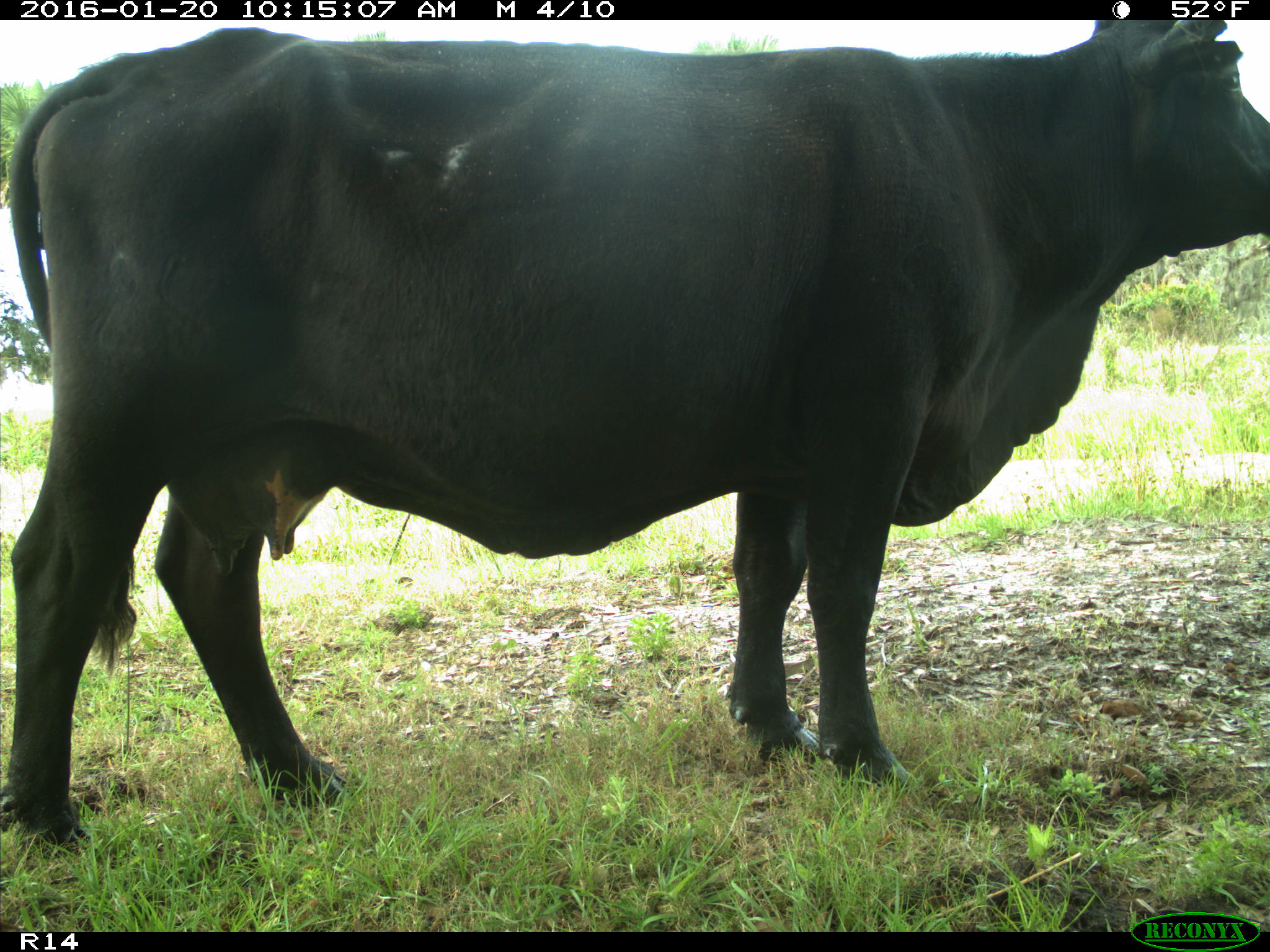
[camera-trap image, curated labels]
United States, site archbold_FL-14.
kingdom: Animalia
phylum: Chordata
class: Mammalia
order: Artiodactyla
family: Bovidae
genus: Bos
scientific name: Bos taurus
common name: domestic cow